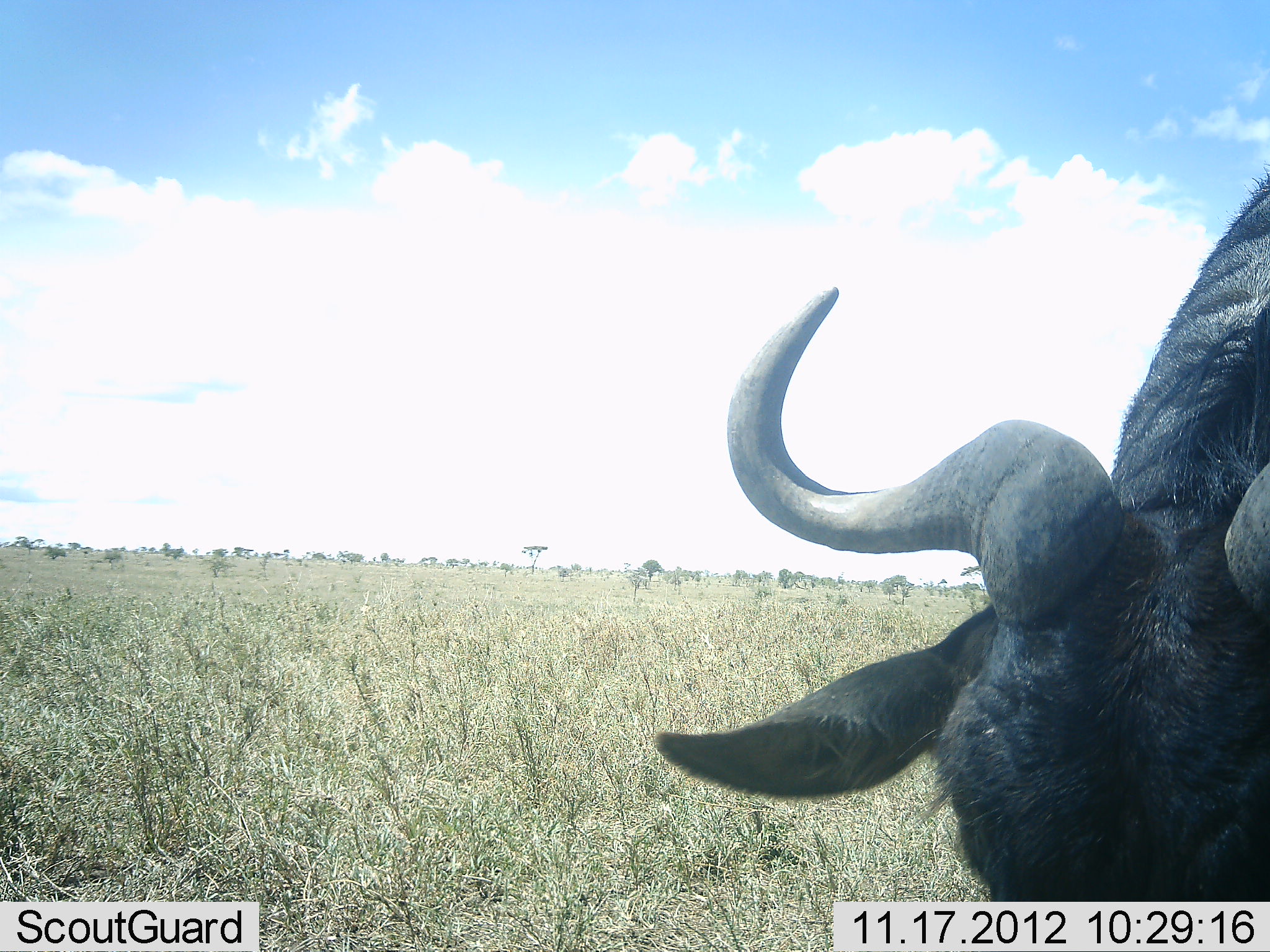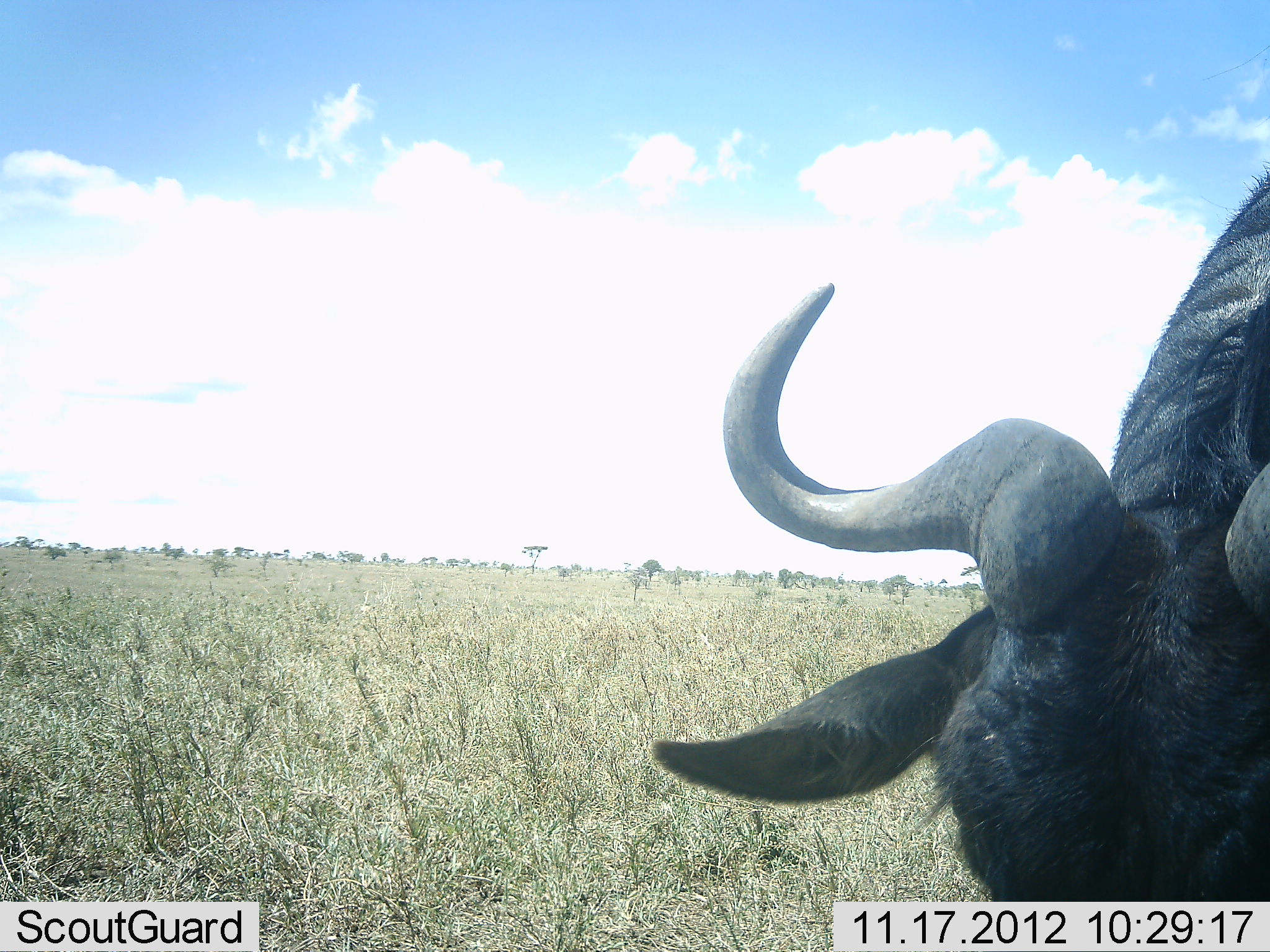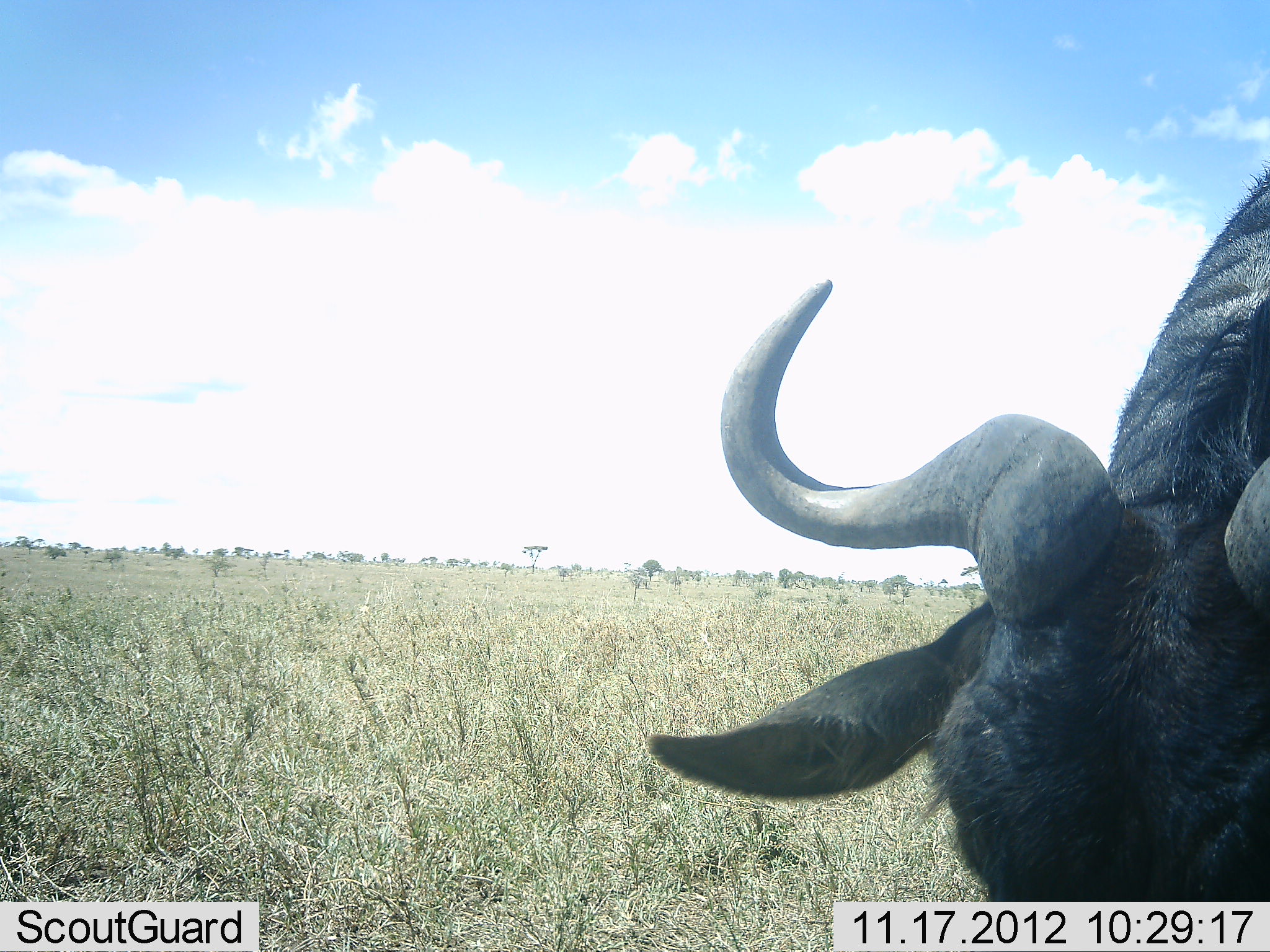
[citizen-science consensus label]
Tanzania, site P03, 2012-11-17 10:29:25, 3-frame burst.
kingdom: Animalia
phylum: Chordata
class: Mammalia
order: Artiodactyla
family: Bovidae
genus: Connochaetes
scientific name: Connochaetes taurinus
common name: blue wildebeest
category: wildebeest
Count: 1.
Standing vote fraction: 20%.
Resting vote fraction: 0%.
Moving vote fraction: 0%.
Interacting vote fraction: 0%.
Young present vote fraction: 0%.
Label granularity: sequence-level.